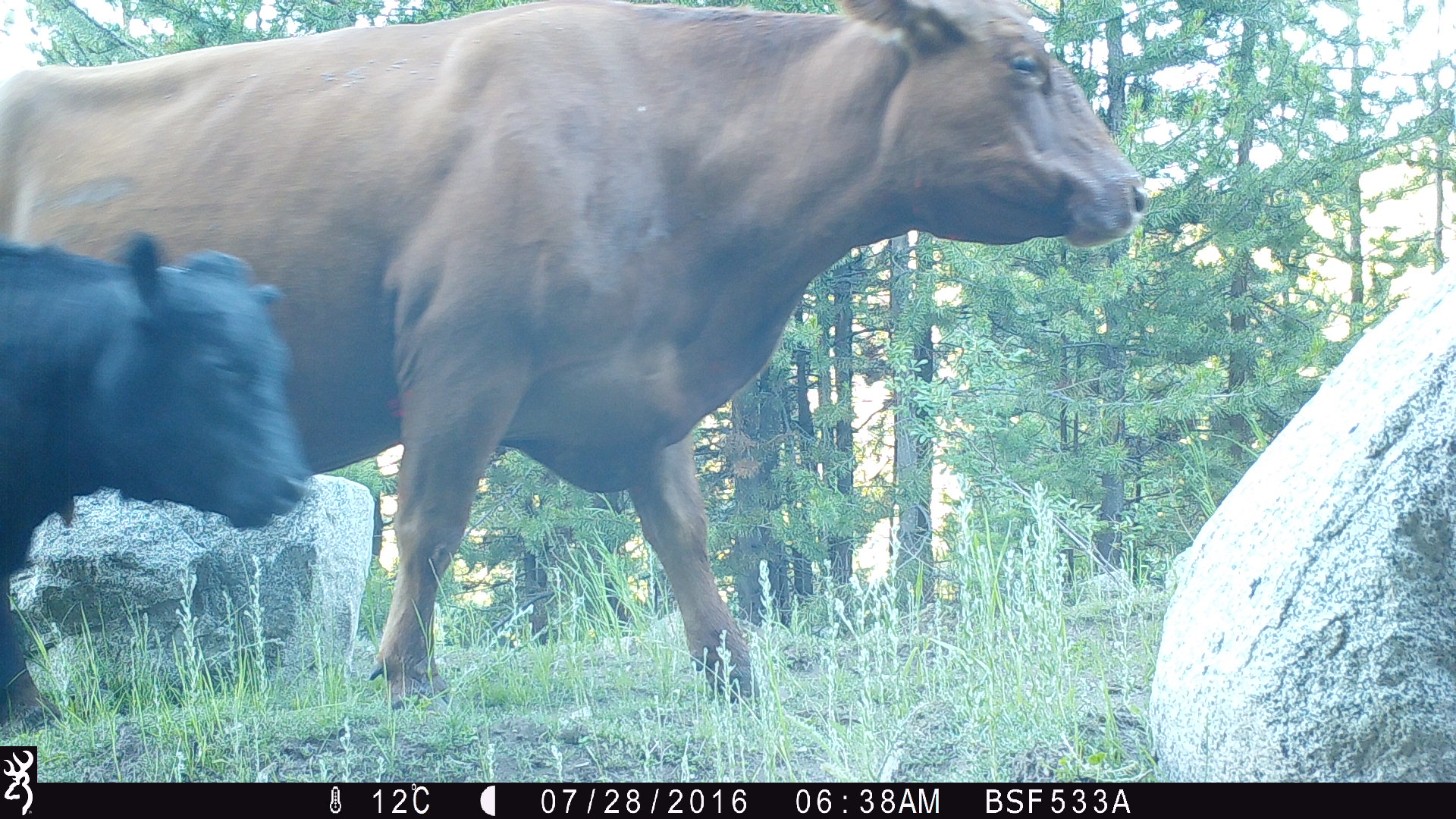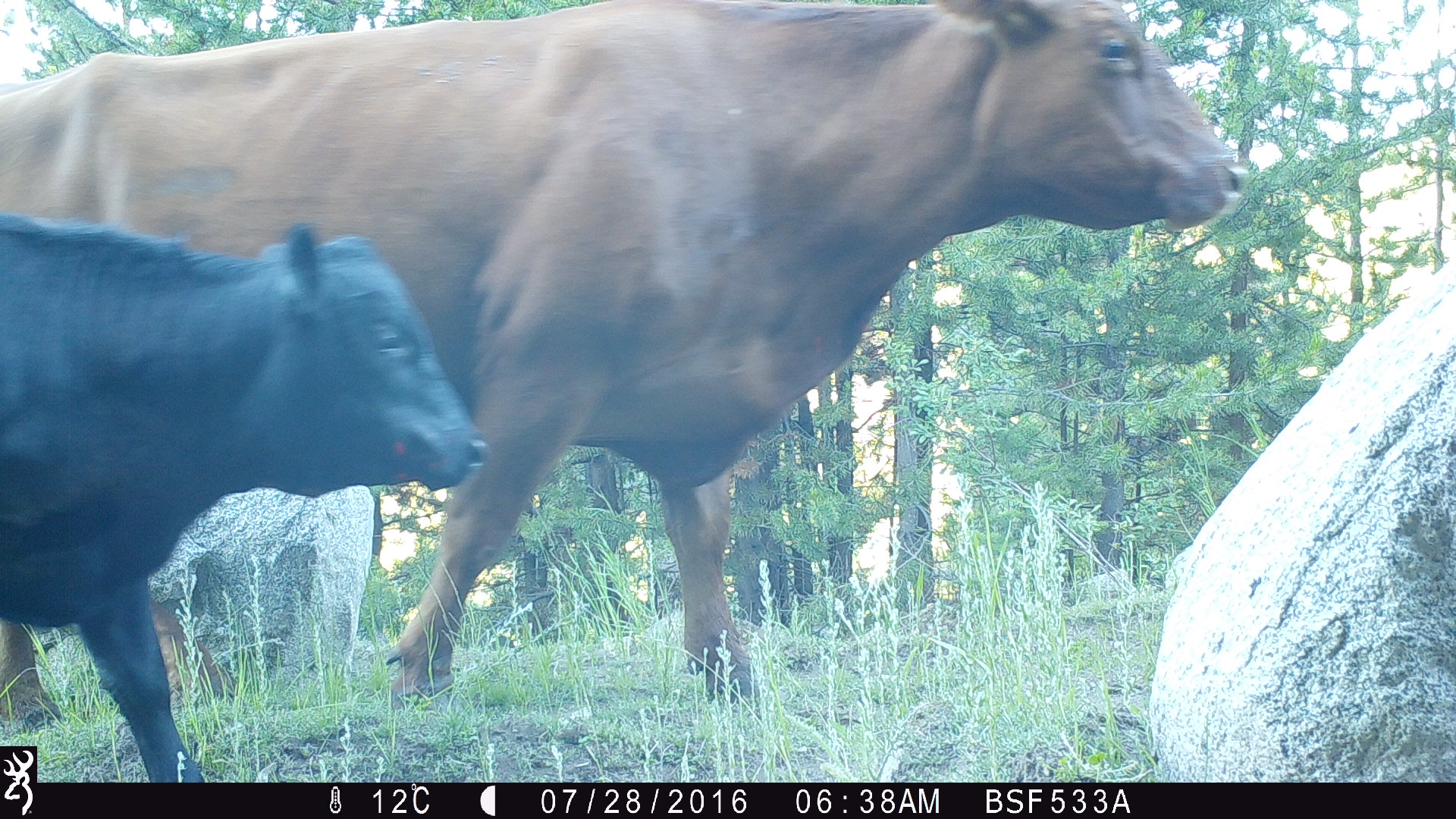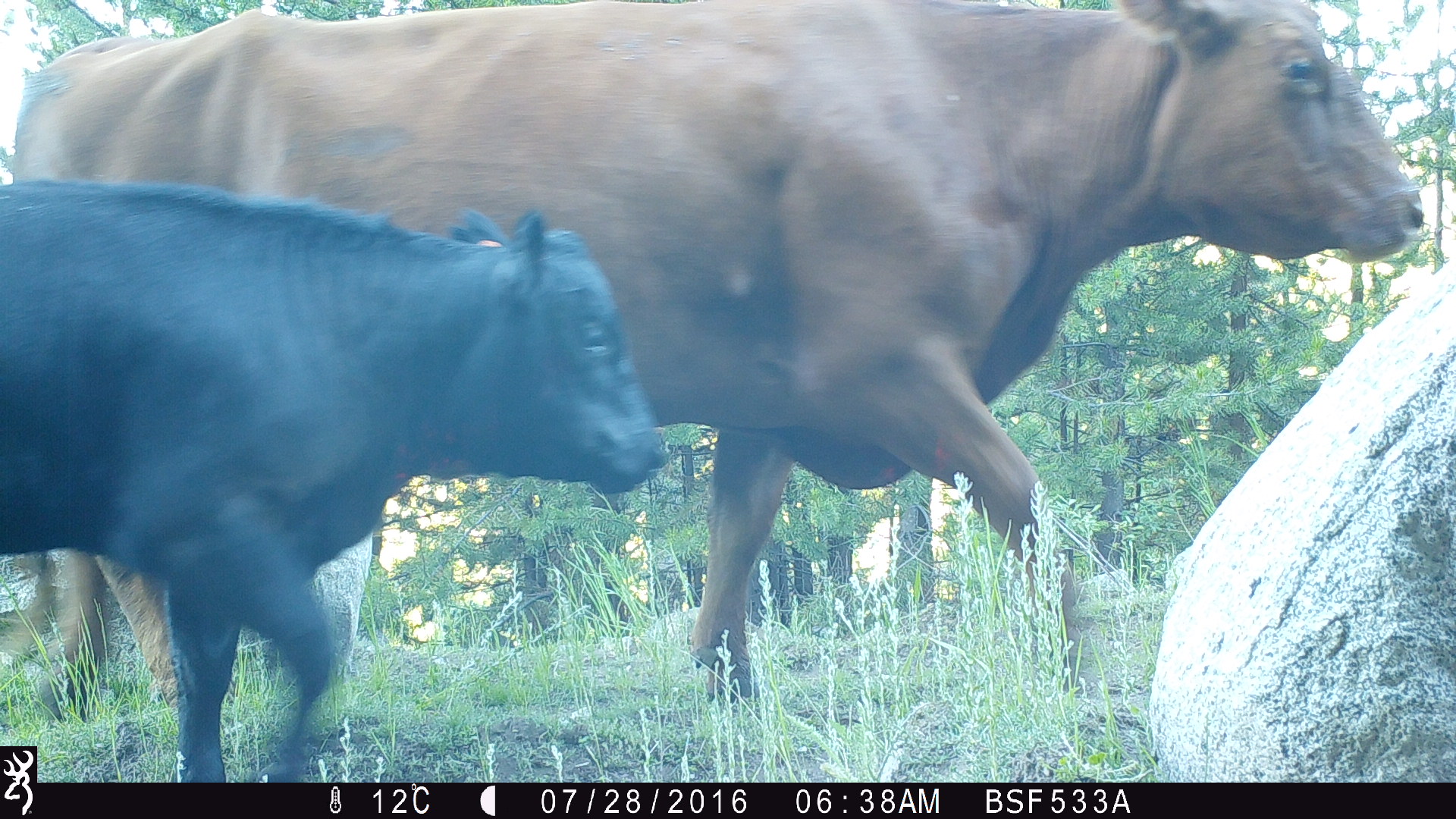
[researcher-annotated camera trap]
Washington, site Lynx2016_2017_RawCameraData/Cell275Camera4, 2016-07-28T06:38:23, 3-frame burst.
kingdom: Animalia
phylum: Chordata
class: Mammalia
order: Artiodactyla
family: Bovidae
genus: Bos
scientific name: Bos taurus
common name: domestic cattle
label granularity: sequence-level